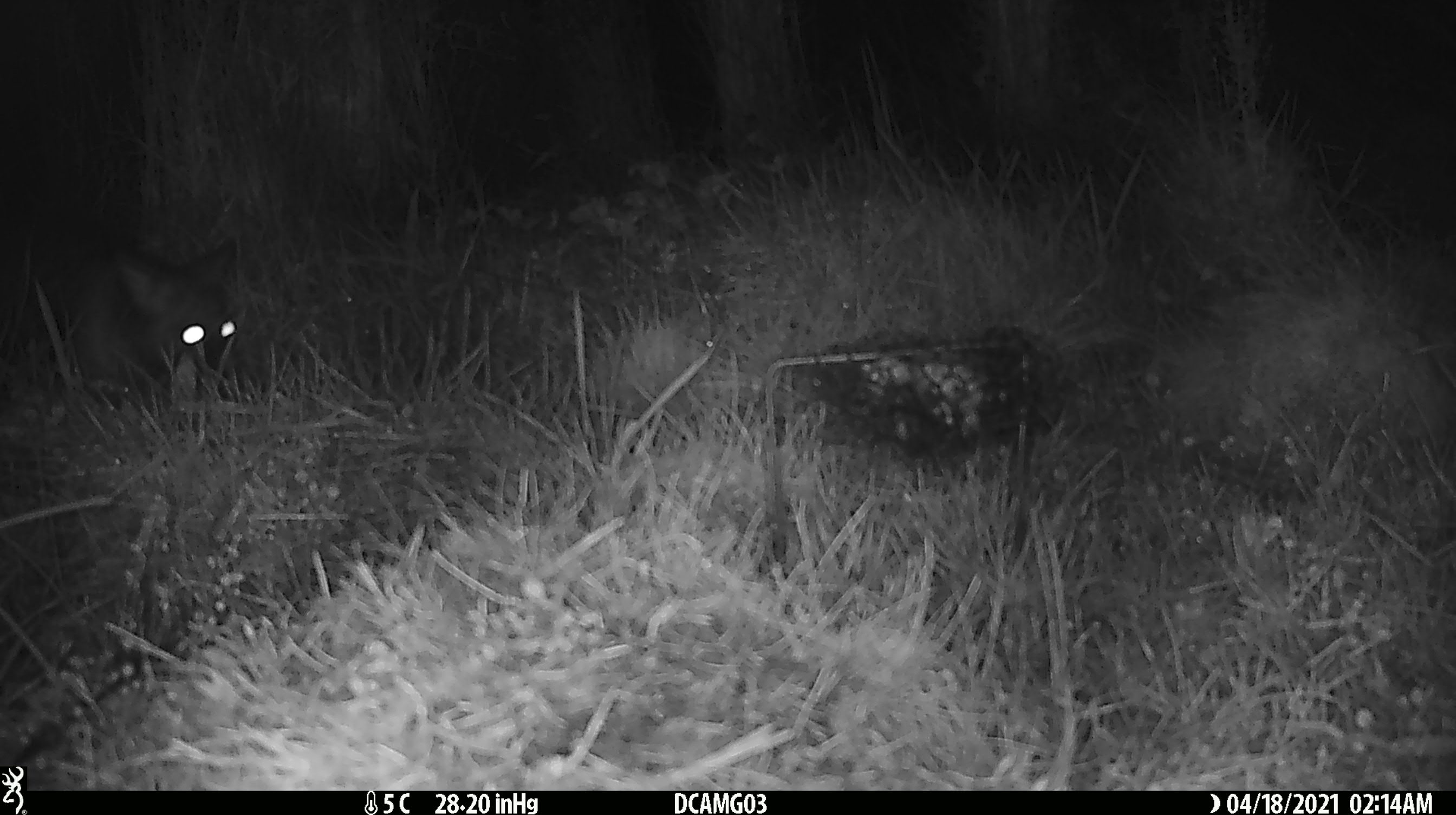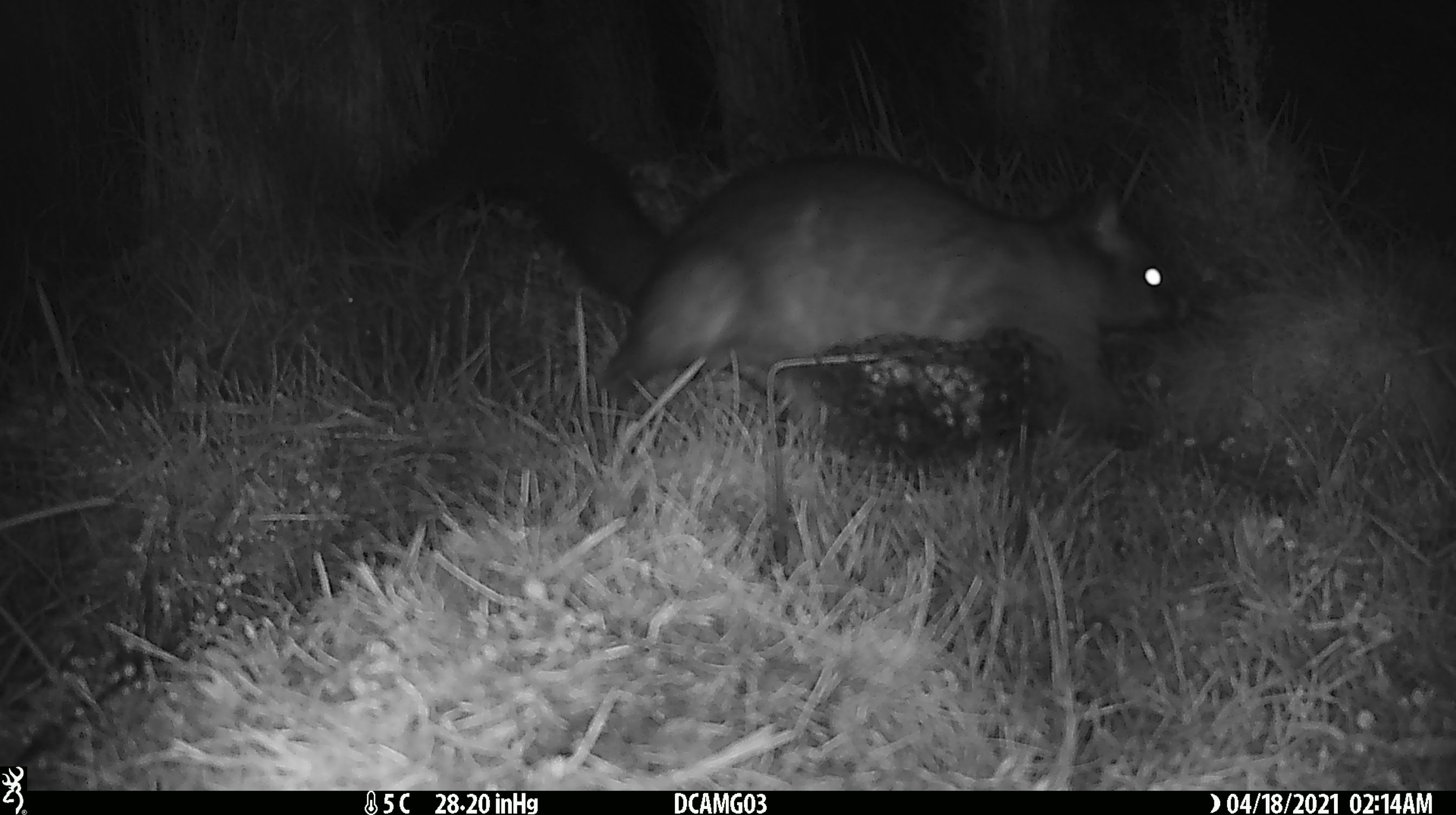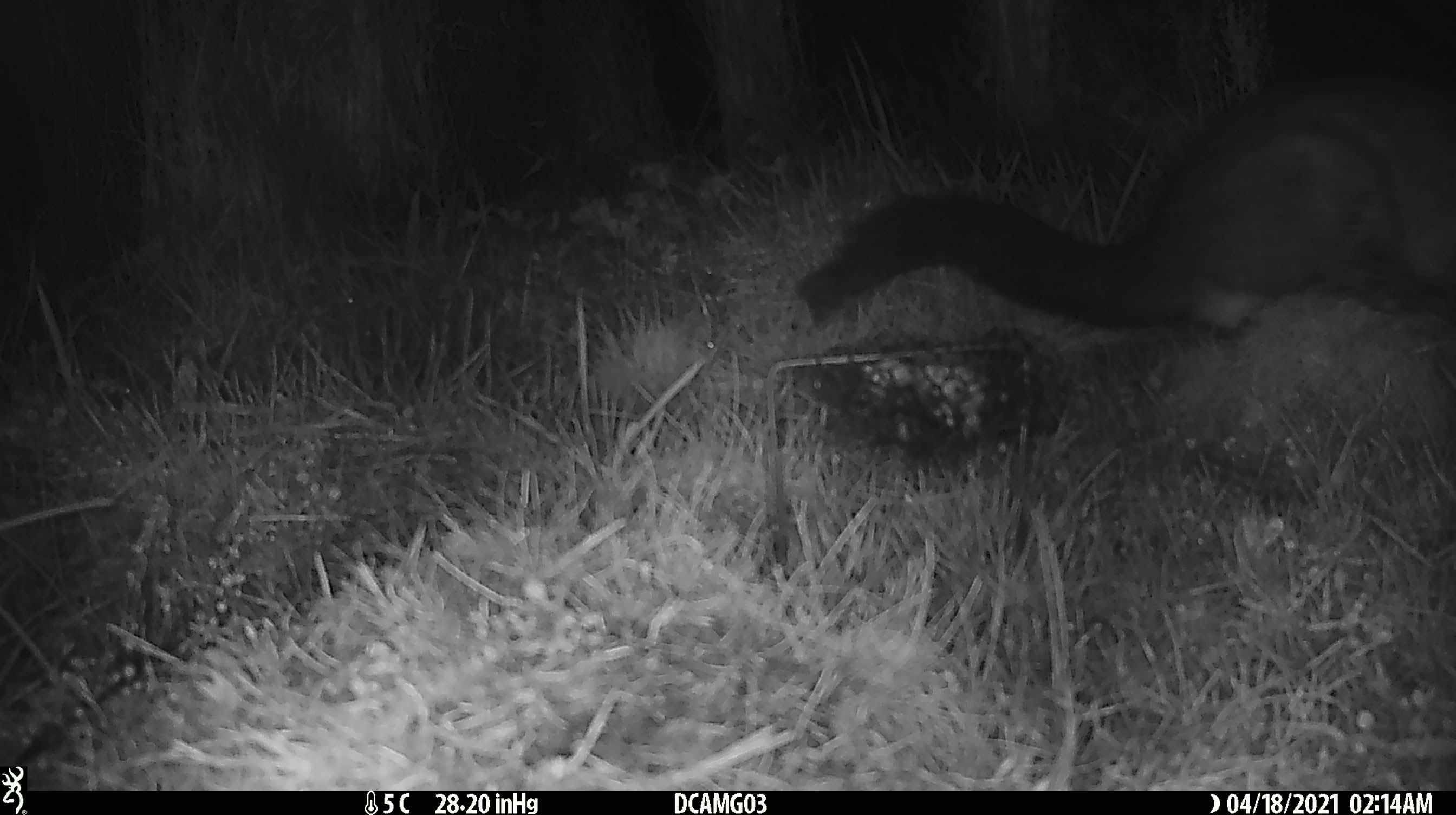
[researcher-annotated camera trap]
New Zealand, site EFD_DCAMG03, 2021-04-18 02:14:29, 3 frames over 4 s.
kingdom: Animalia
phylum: Chordata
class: Mammalia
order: Diprotodontia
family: Phalangeridae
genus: Trichosurus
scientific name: Trichosurus vulpecula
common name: common brushtail possum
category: possum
Possum (common brushtail possum) (Trichosurus vulpecula).